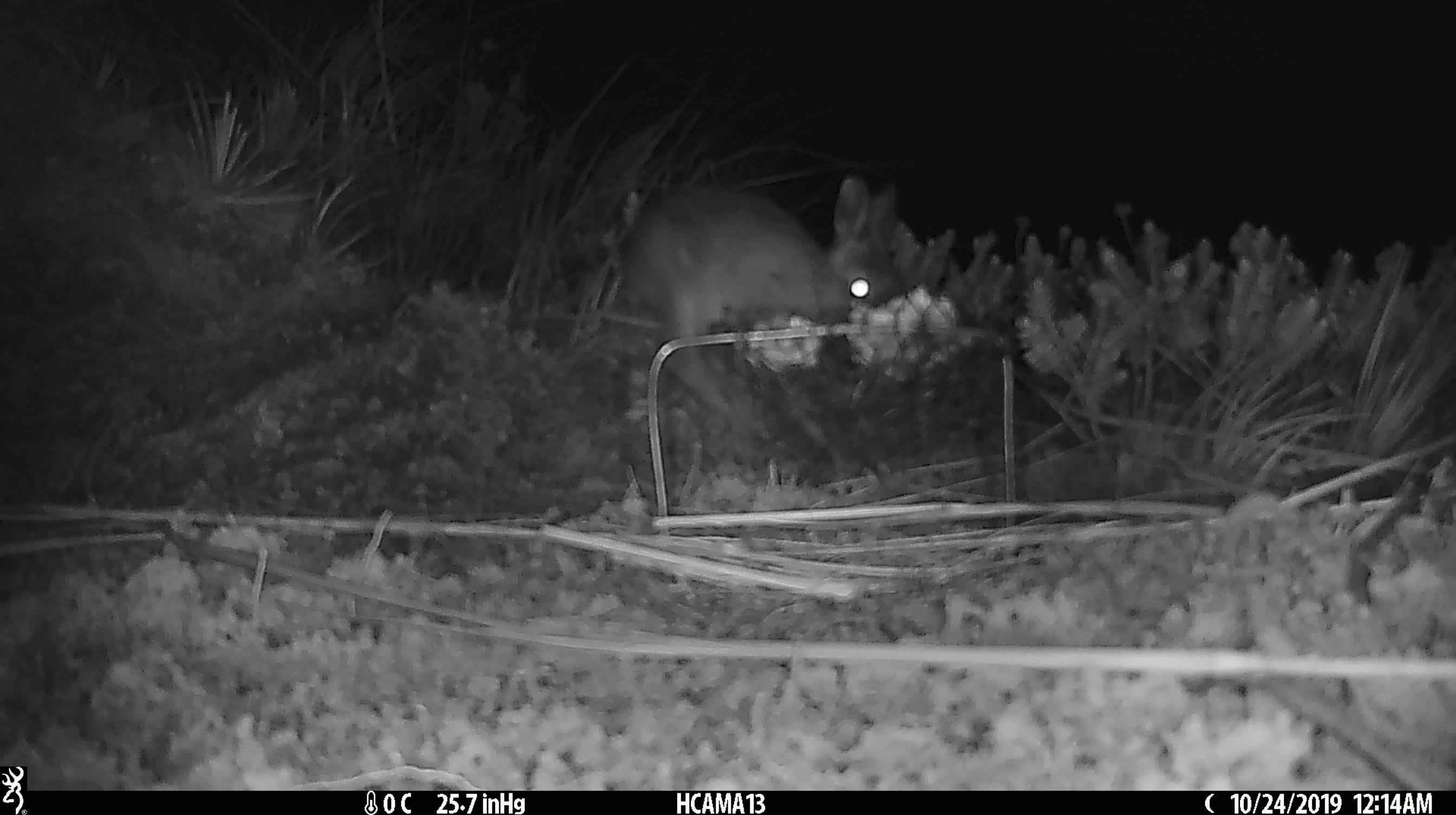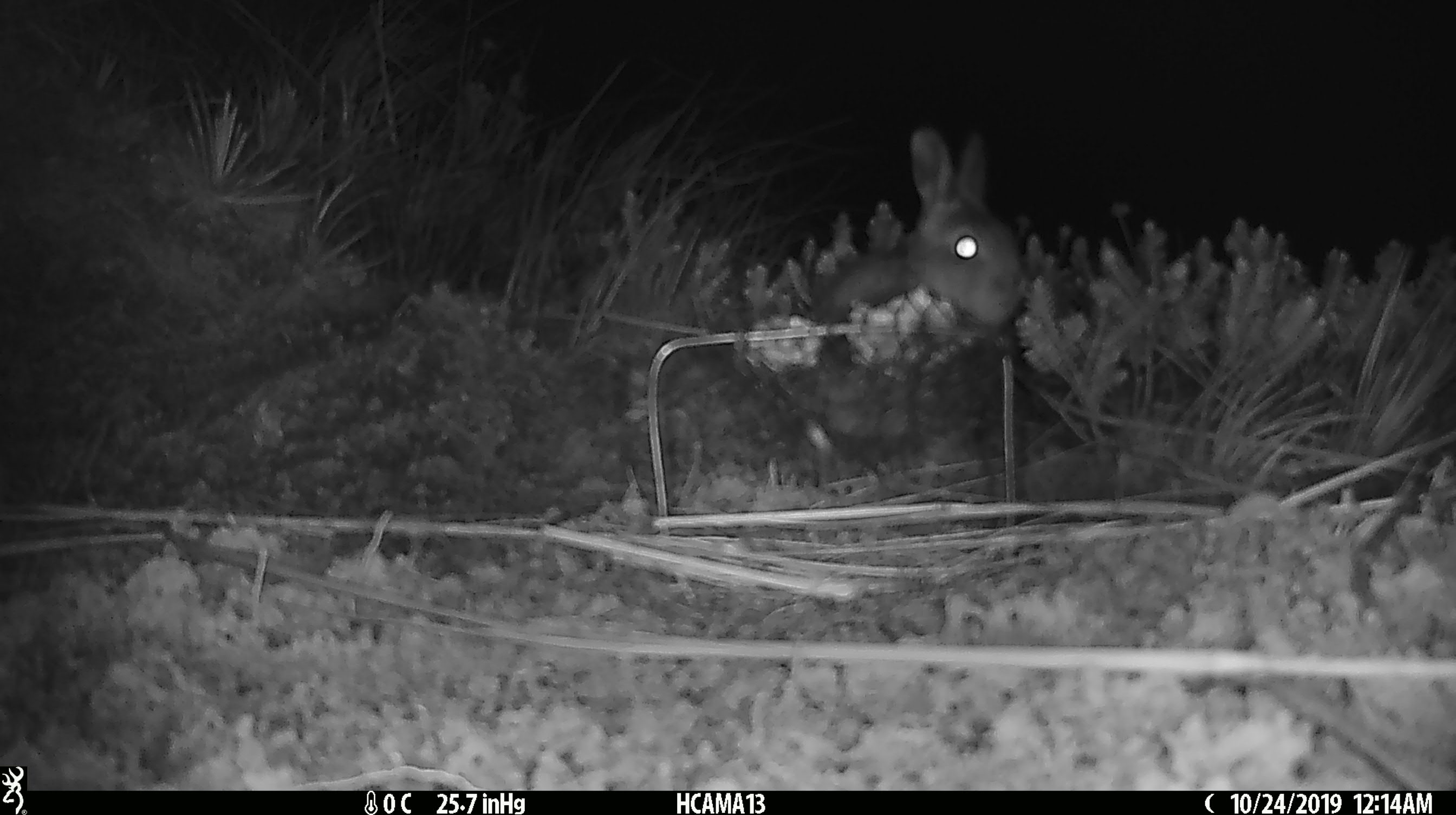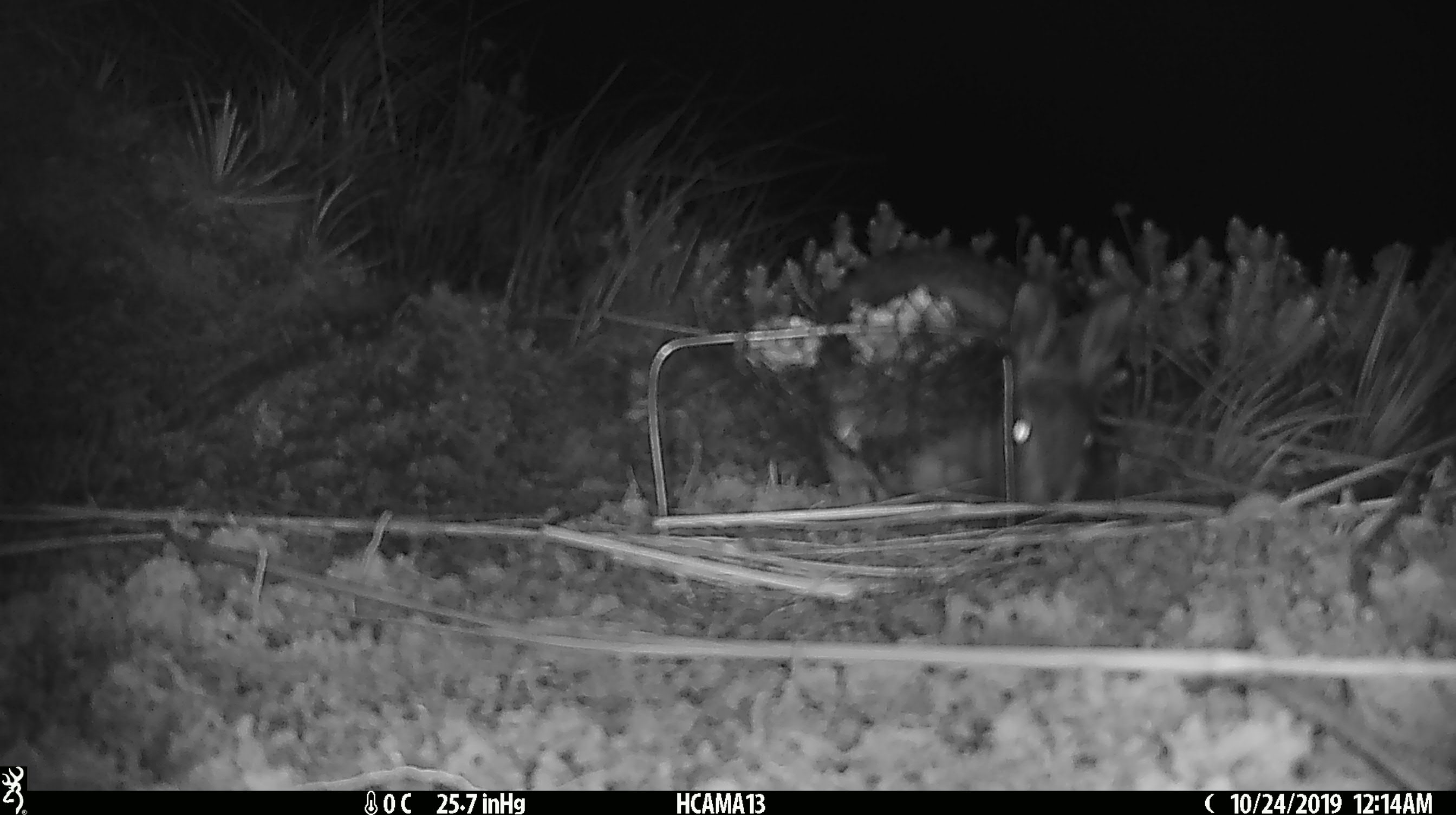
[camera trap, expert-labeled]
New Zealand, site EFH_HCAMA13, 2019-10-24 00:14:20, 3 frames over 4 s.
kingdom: Animalia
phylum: Chordata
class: Mammalia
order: Lagomorpha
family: Leporidae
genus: Oryctolagus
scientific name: Oryctolagus cuniculus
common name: european rabbit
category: rabbit